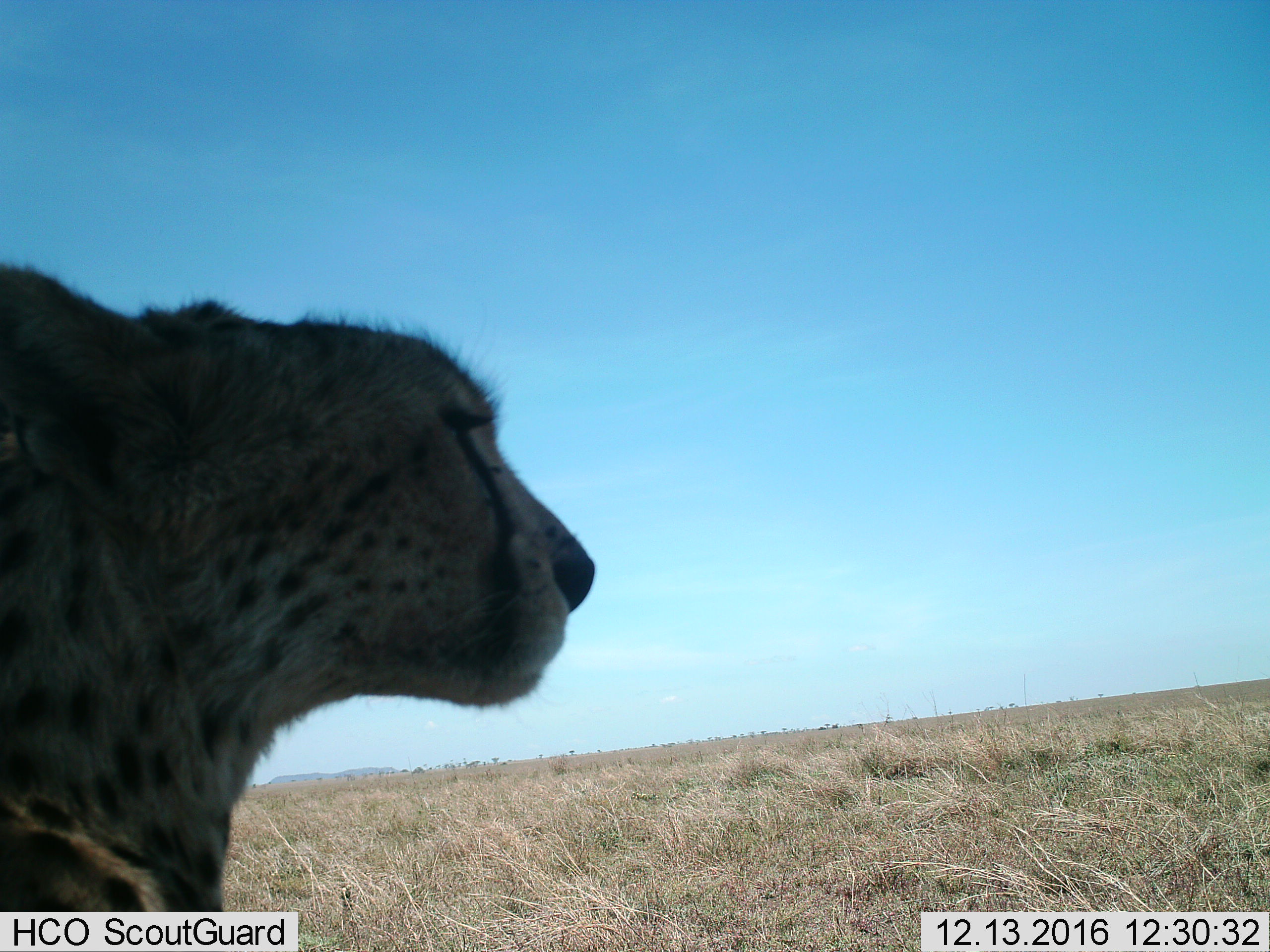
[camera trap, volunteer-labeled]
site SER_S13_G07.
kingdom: Animalia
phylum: Chordata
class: Mammalia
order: Carnivora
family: Felidae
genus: Acinonyx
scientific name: Acinonyx jubatus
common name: cheetah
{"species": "cheetah (Acinonyx jubatus)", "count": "1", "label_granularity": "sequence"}